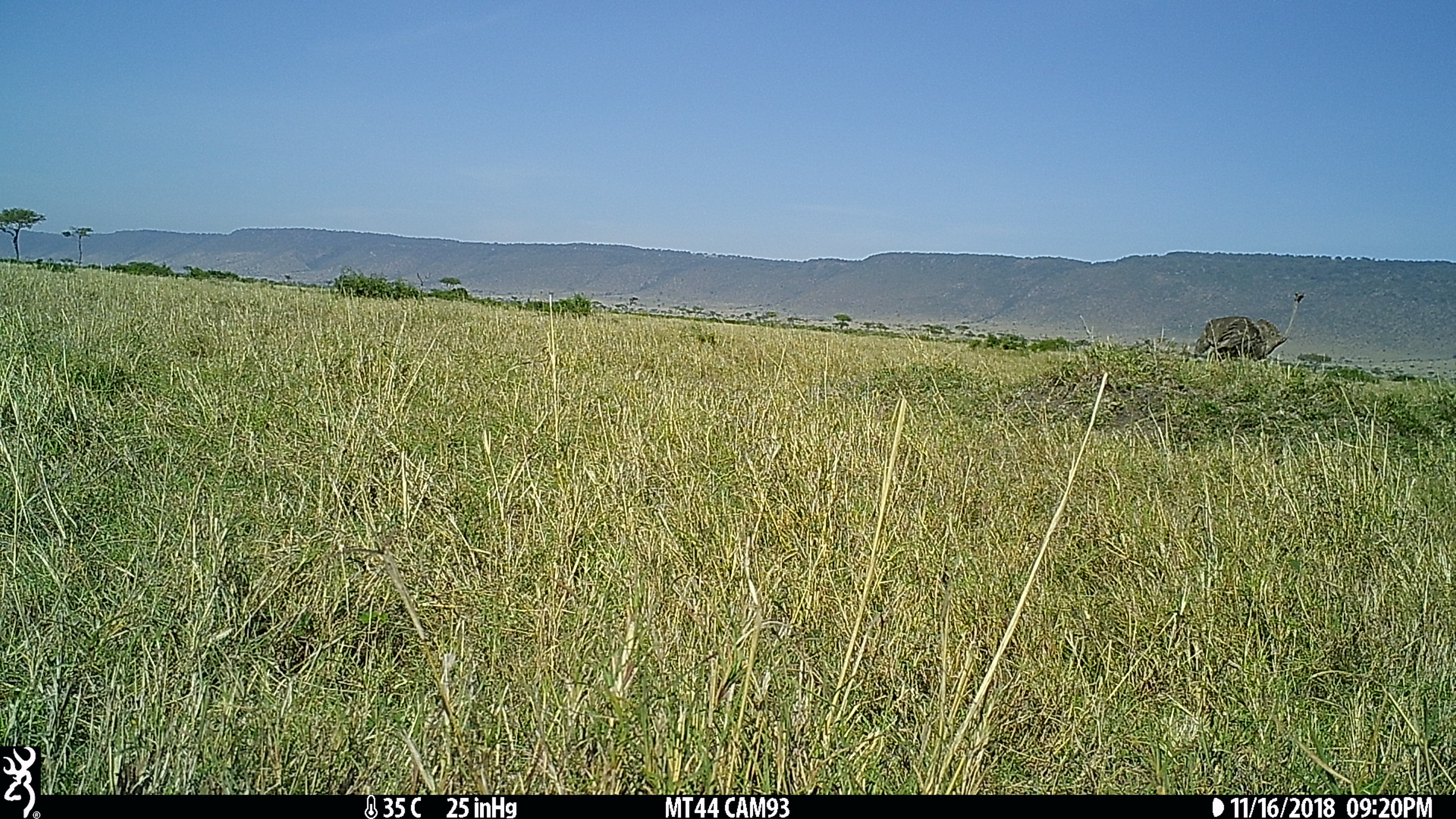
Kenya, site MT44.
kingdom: Animalia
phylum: Chordata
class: Aves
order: Struthioniformes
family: Struthionidae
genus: Struthio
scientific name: Struthio camelus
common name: ostrich